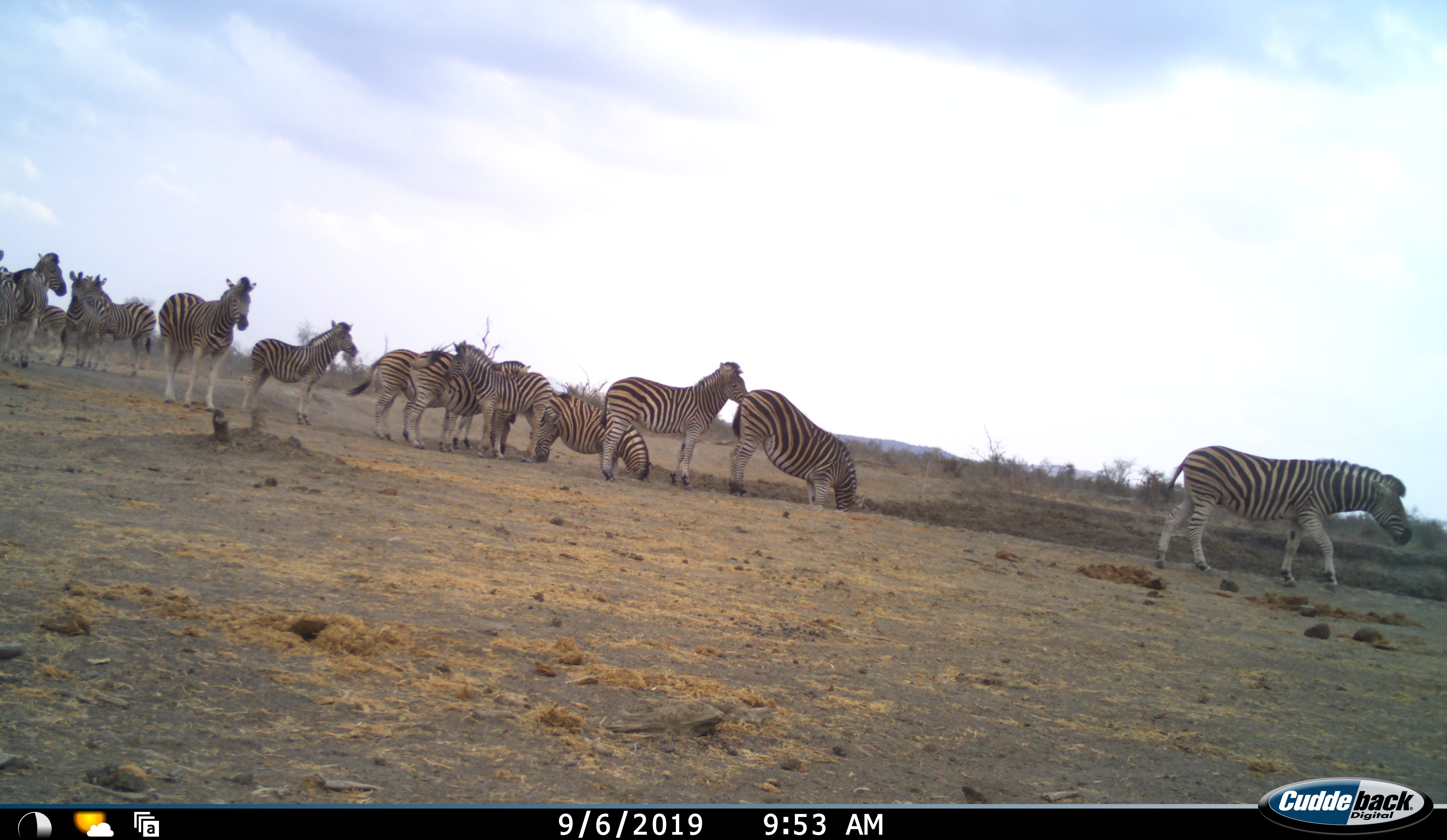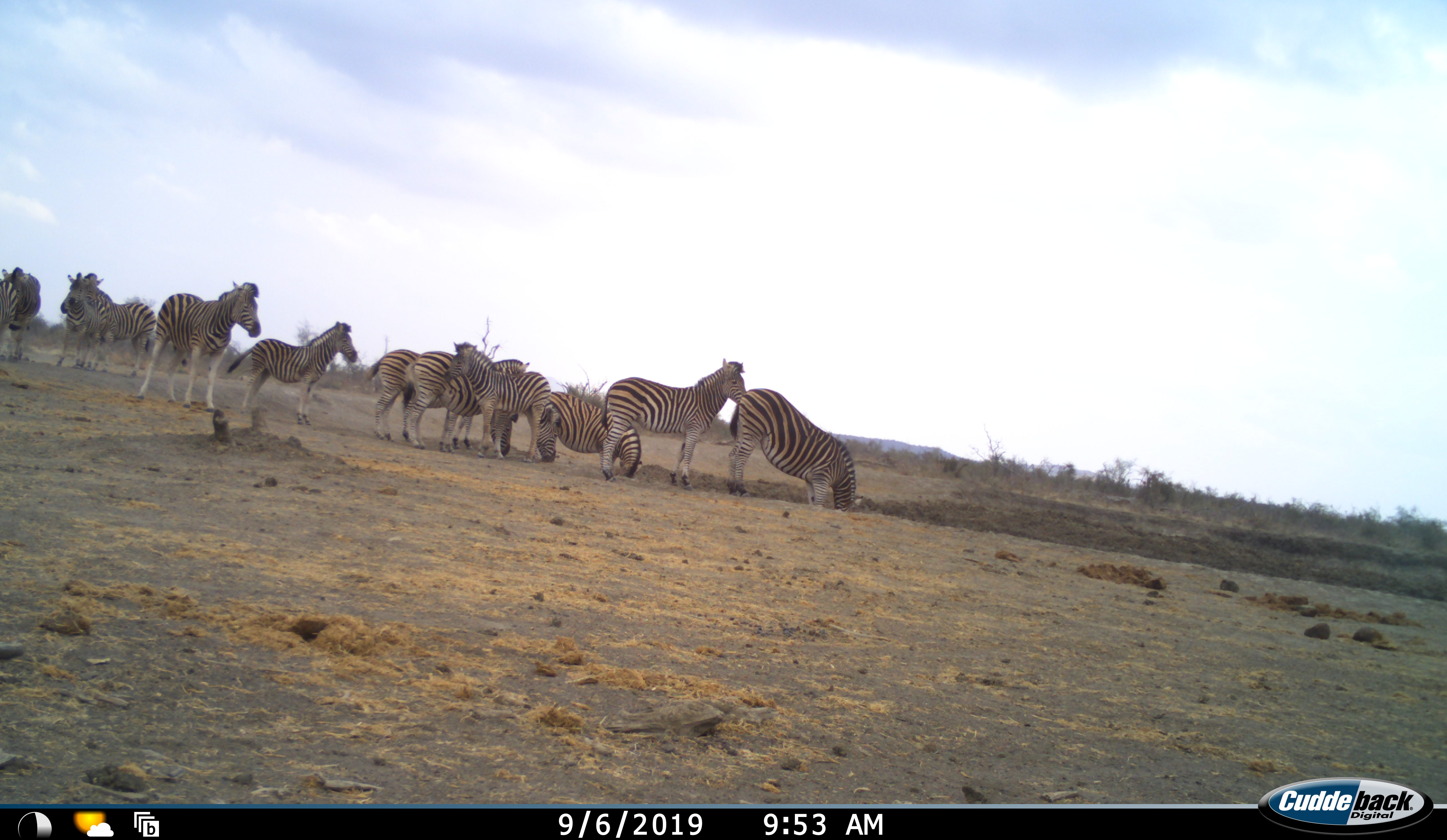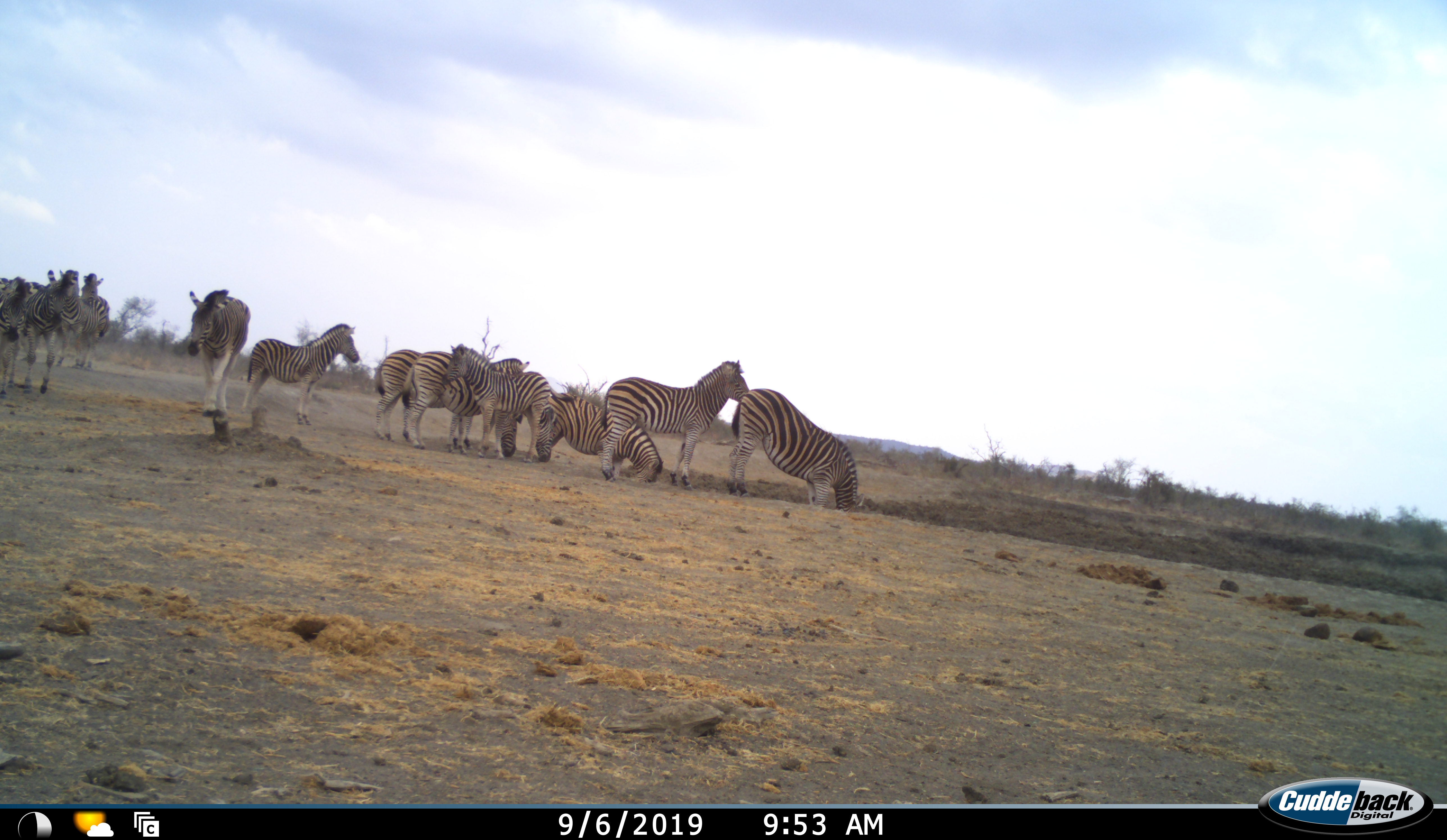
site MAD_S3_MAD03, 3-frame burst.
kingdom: Animalia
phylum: Chordata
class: Mammalia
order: Perissodactyla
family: Equidae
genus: Equus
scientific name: Equus quagga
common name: plains zebra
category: zebraplains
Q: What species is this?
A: Zebraplains (plains zebra) (Equus quagga).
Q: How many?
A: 11-50.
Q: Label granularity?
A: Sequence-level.